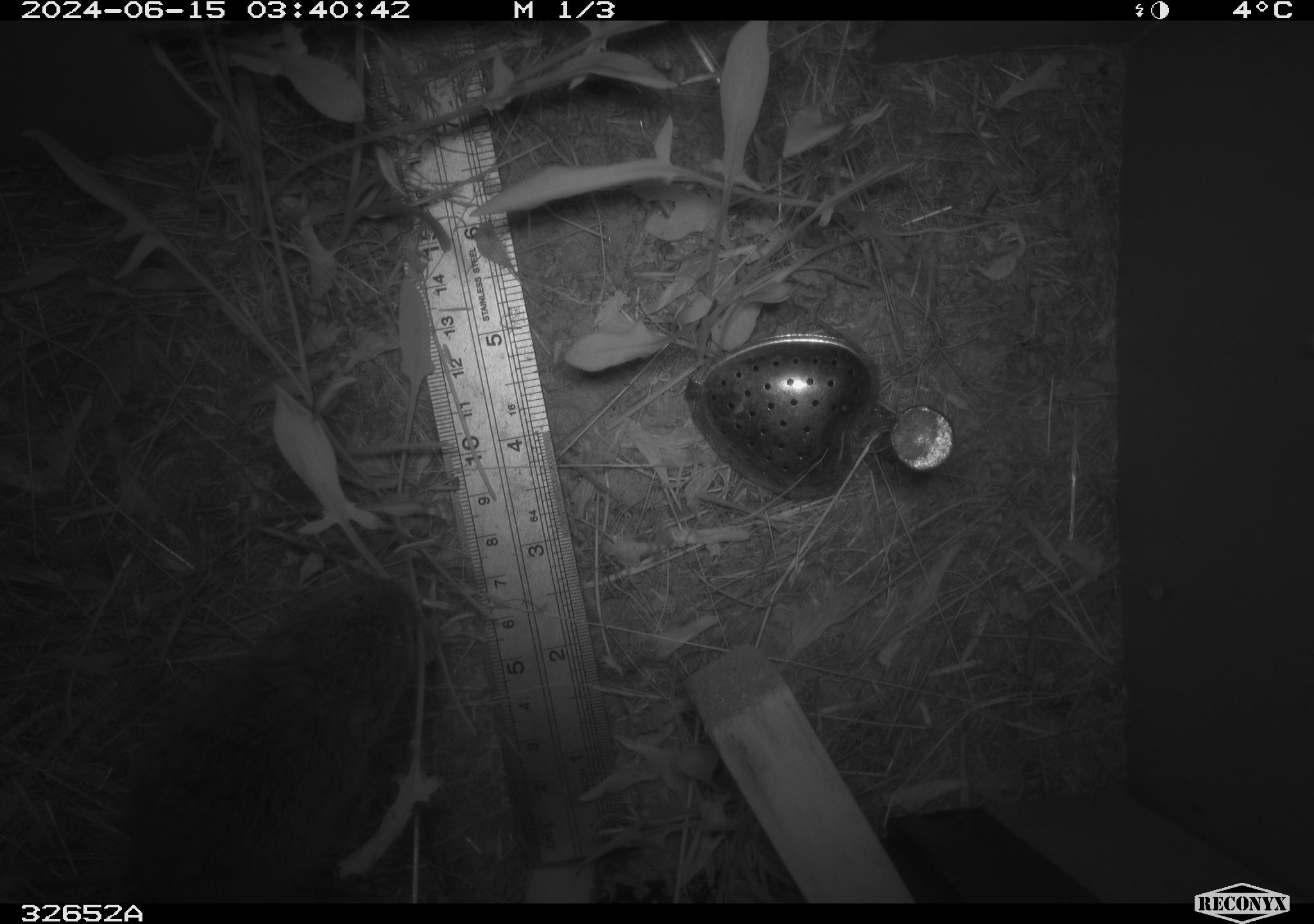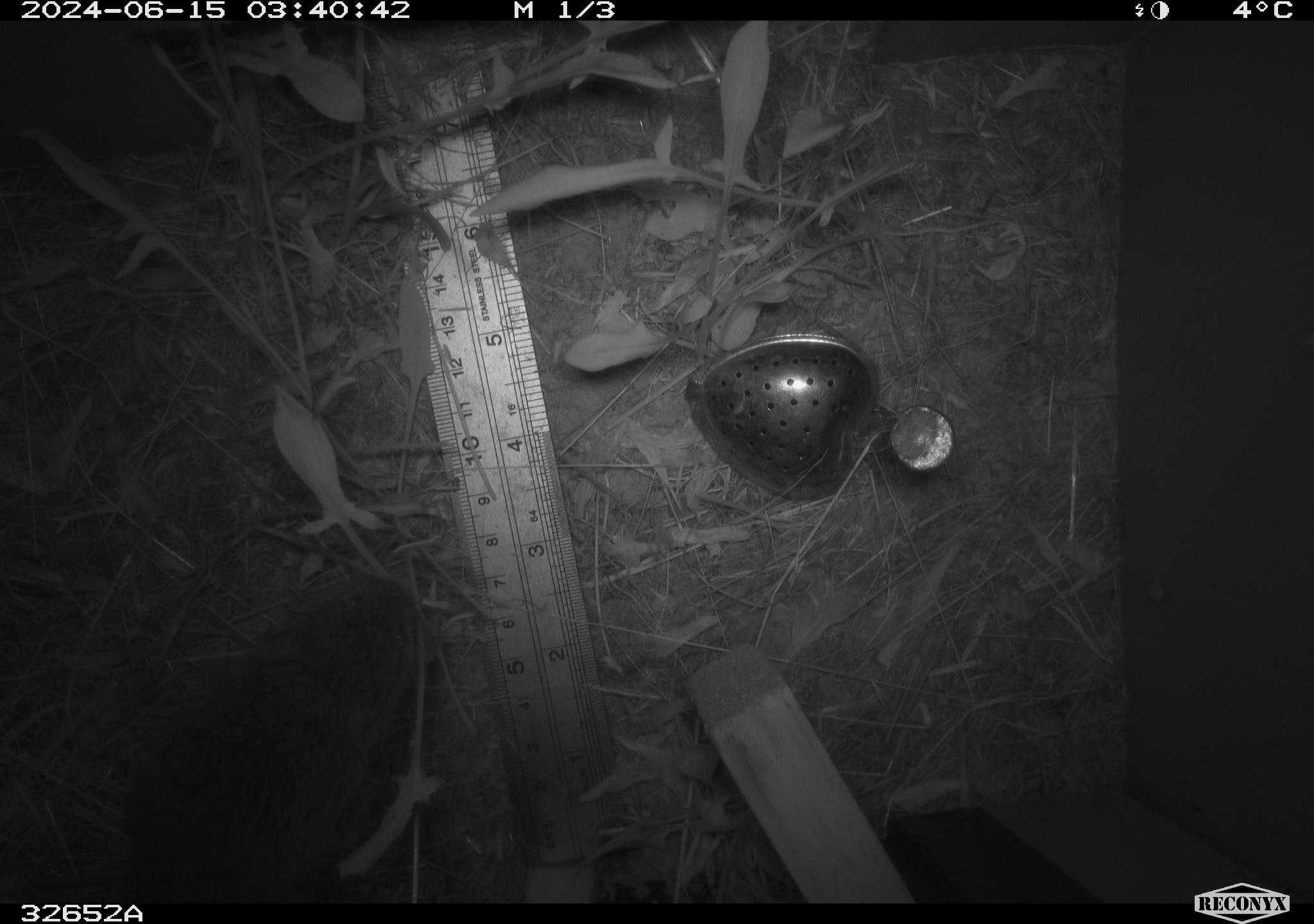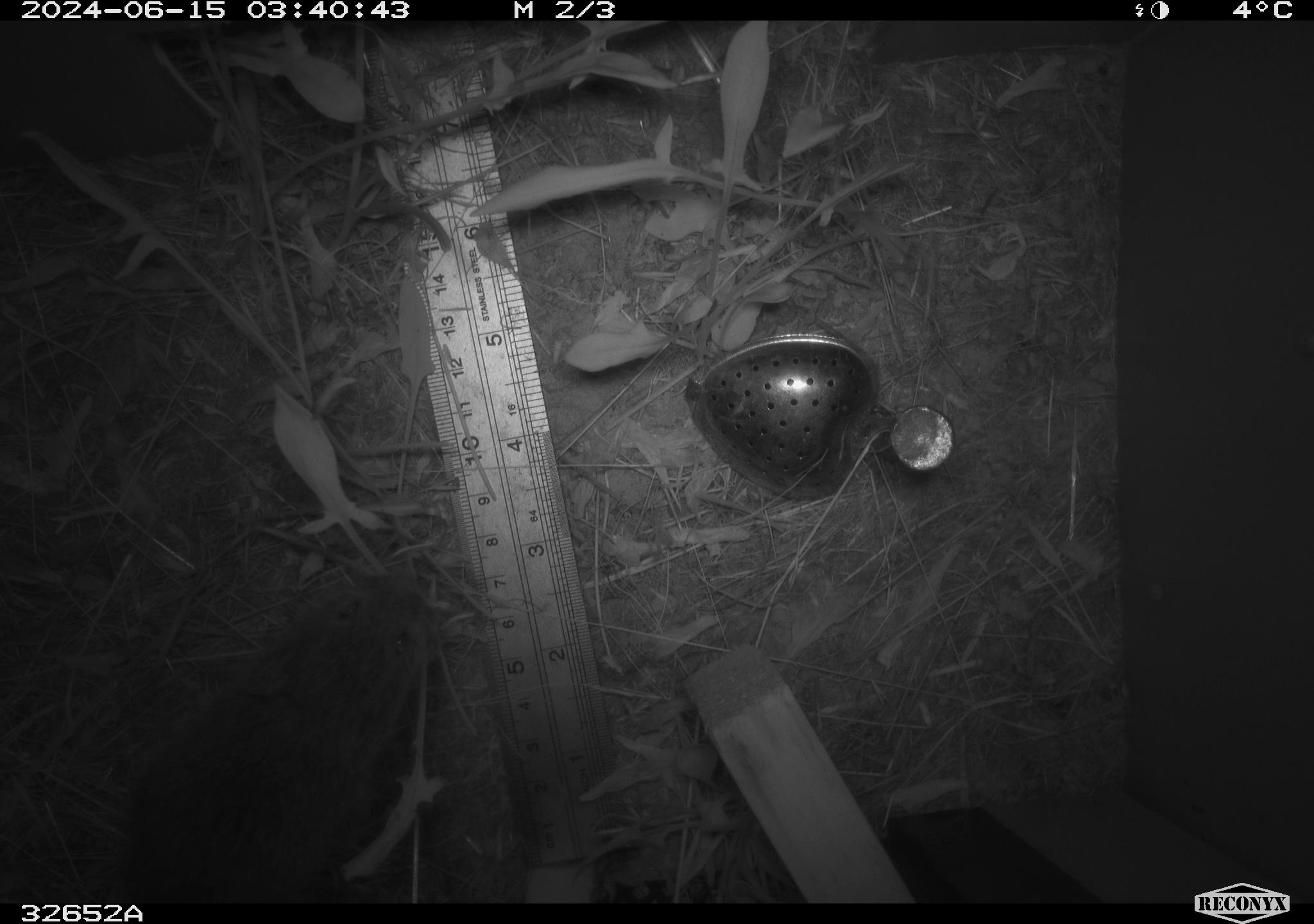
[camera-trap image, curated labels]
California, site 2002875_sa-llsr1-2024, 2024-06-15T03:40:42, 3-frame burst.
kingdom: Animalia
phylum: Chordata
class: Mammalia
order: Rodentia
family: Cricetidae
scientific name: Arvicolinae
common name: voles, lemmings, and muskrats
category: arvicolinae subfamily